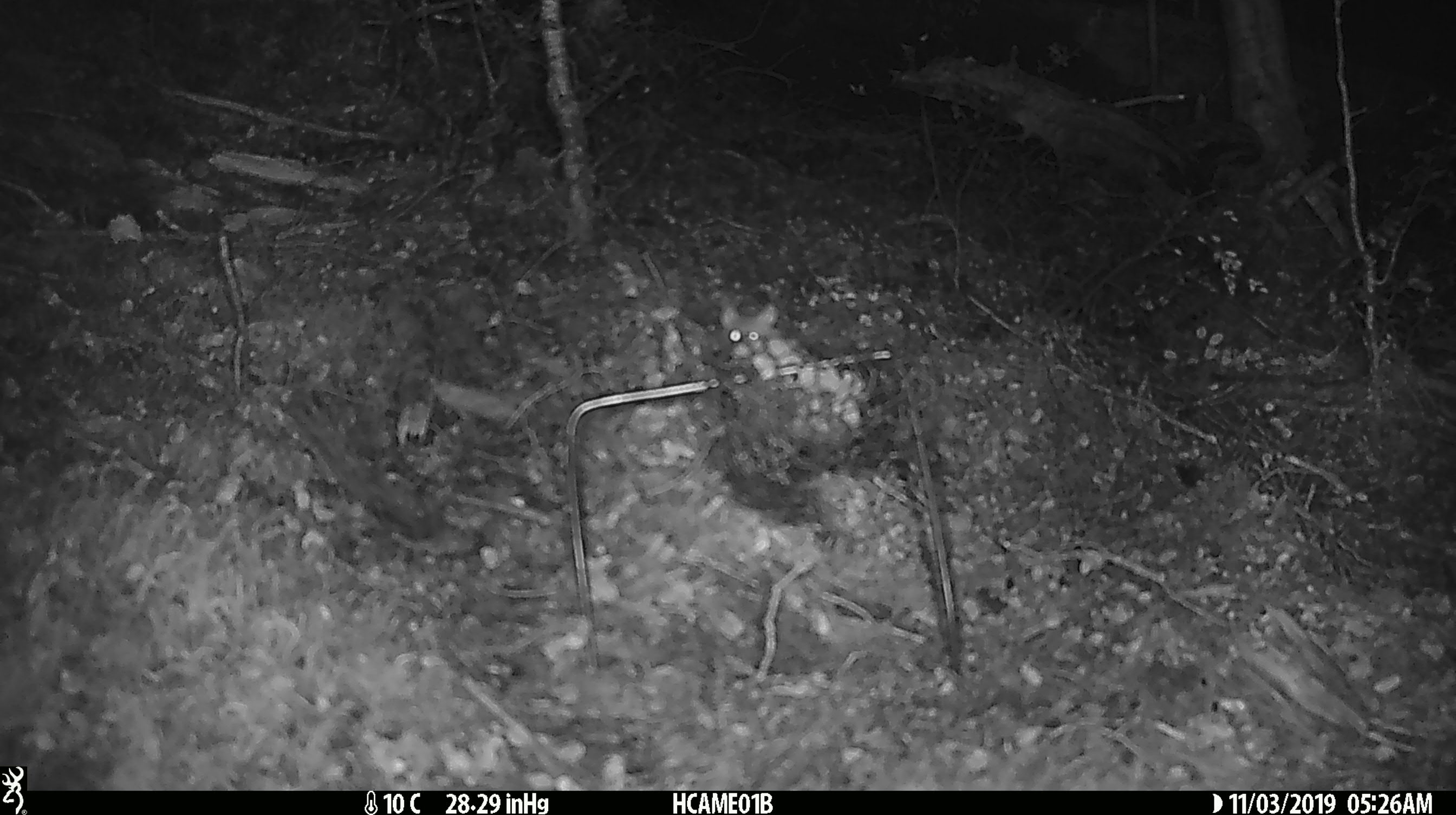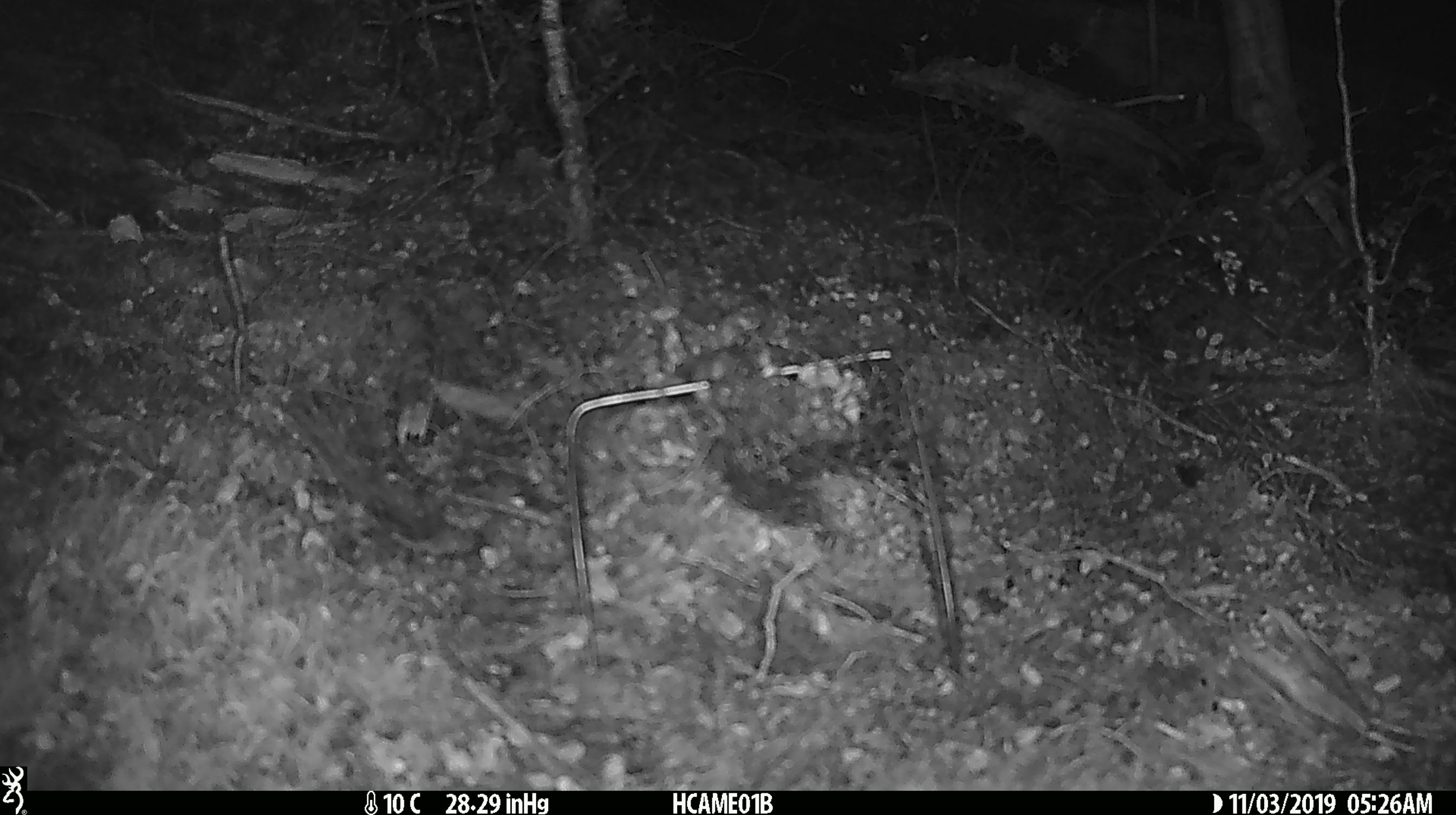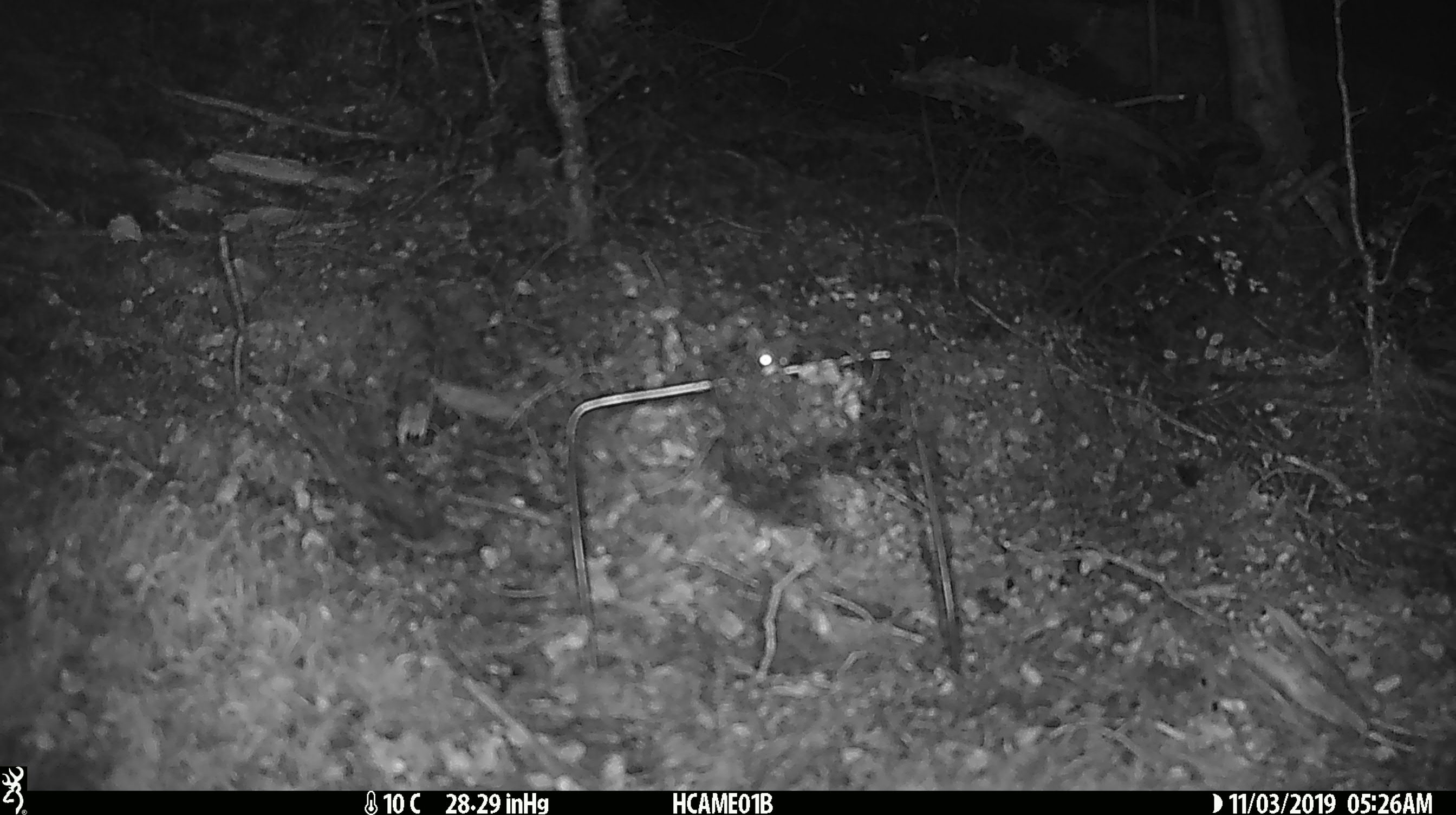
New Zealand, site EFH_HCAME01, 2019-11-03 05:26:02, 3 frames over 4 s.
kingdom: Animalia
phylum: Chordata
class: Mammalia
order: Rodentia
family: Muridae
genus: Mus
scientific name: Mus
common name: mouse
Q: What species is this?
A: Mouse (Mus).